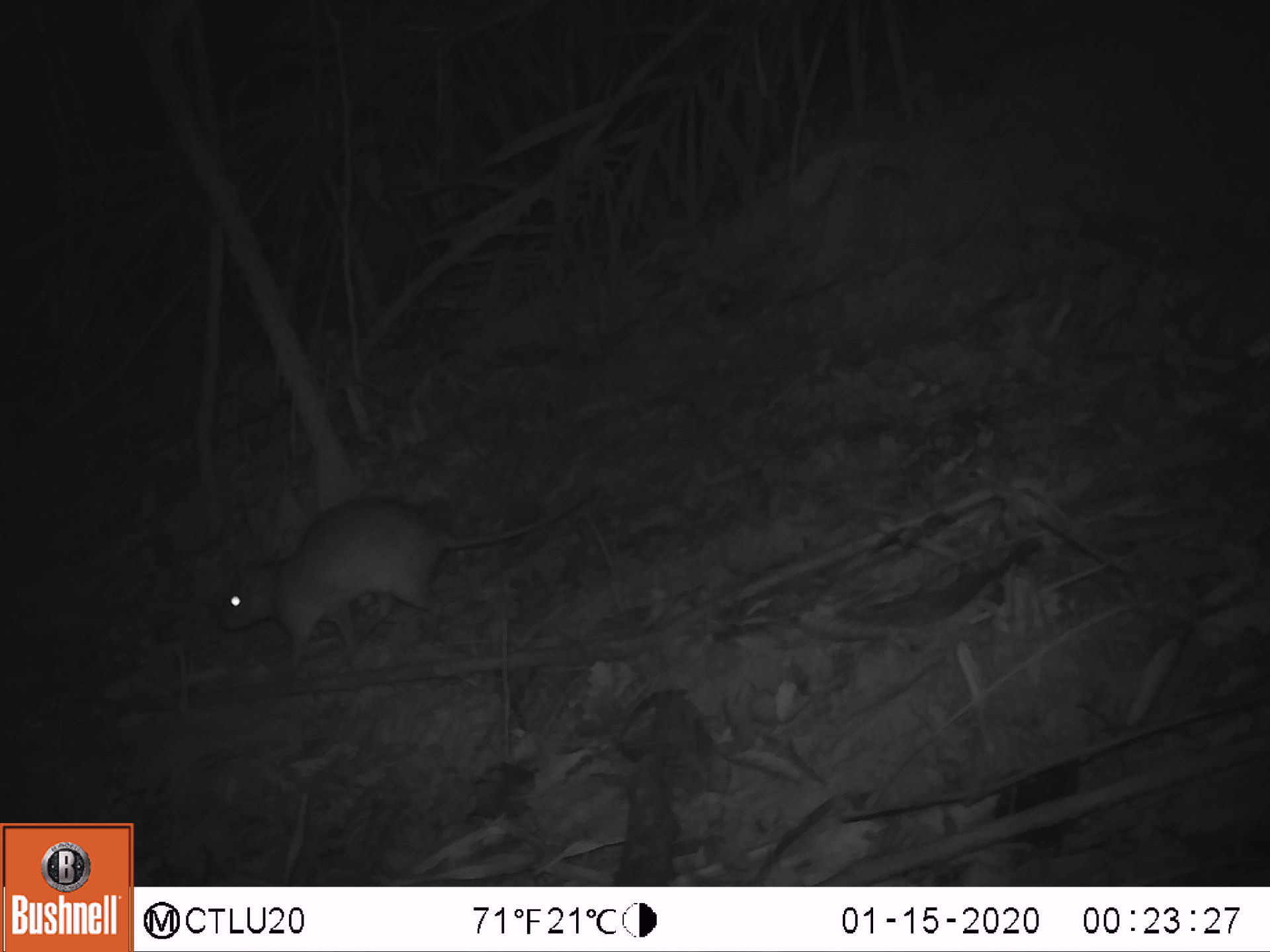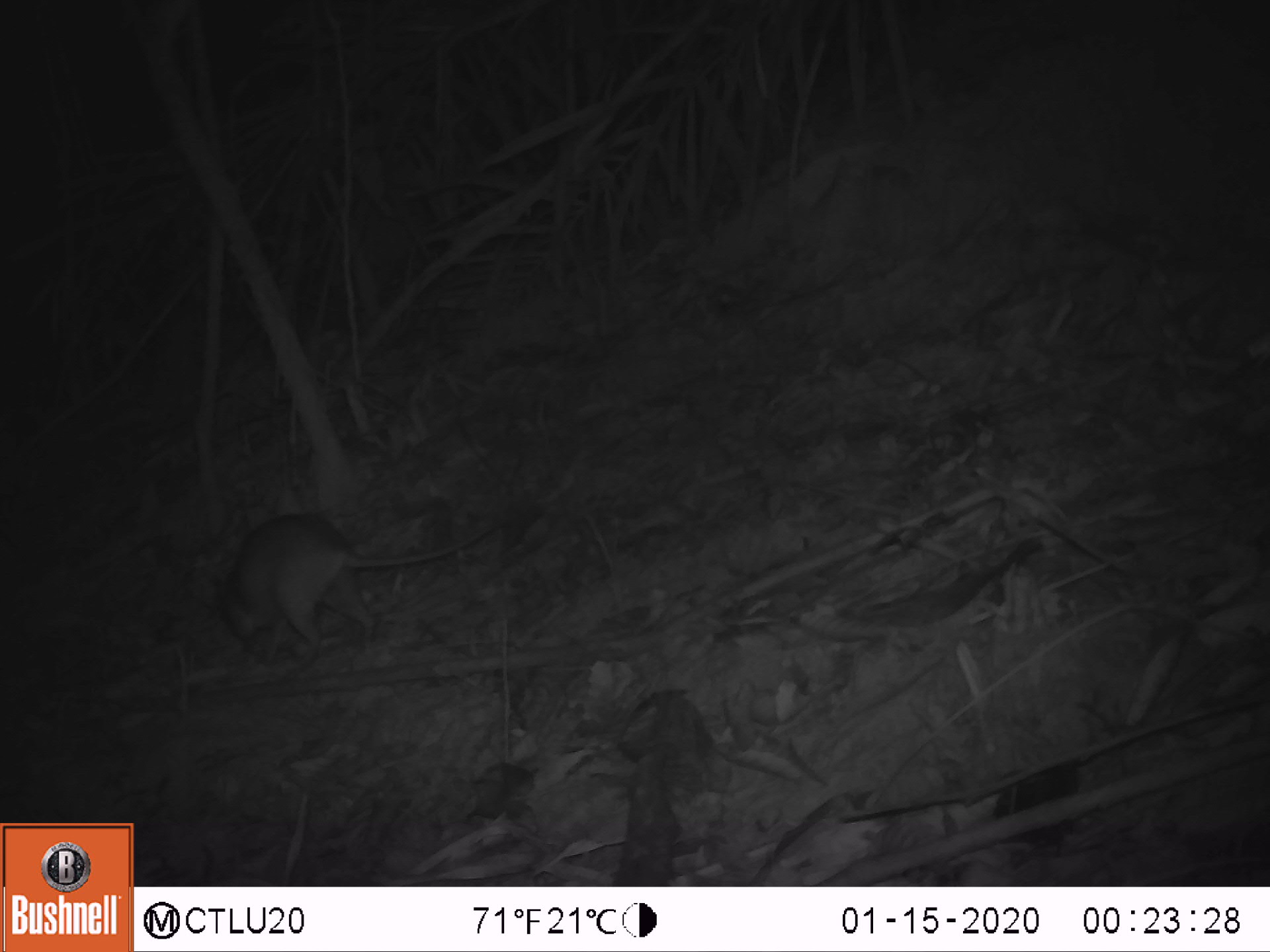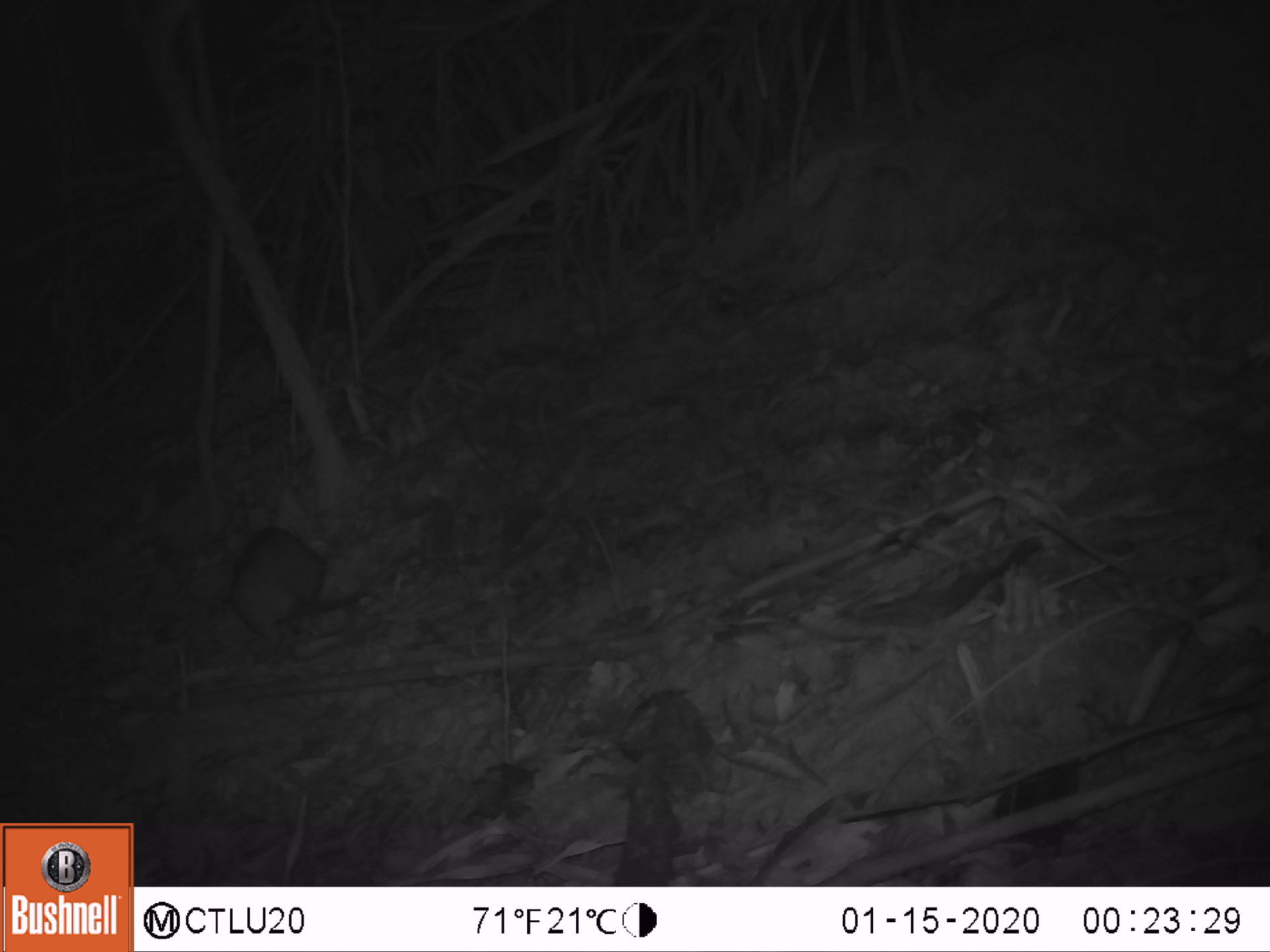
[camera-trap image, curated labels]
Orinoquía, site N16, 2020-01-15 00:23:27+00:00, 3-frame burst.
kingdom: Animalia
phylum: Chordata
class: Mammalia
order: Rodentia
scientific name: Rodentia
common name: rodent